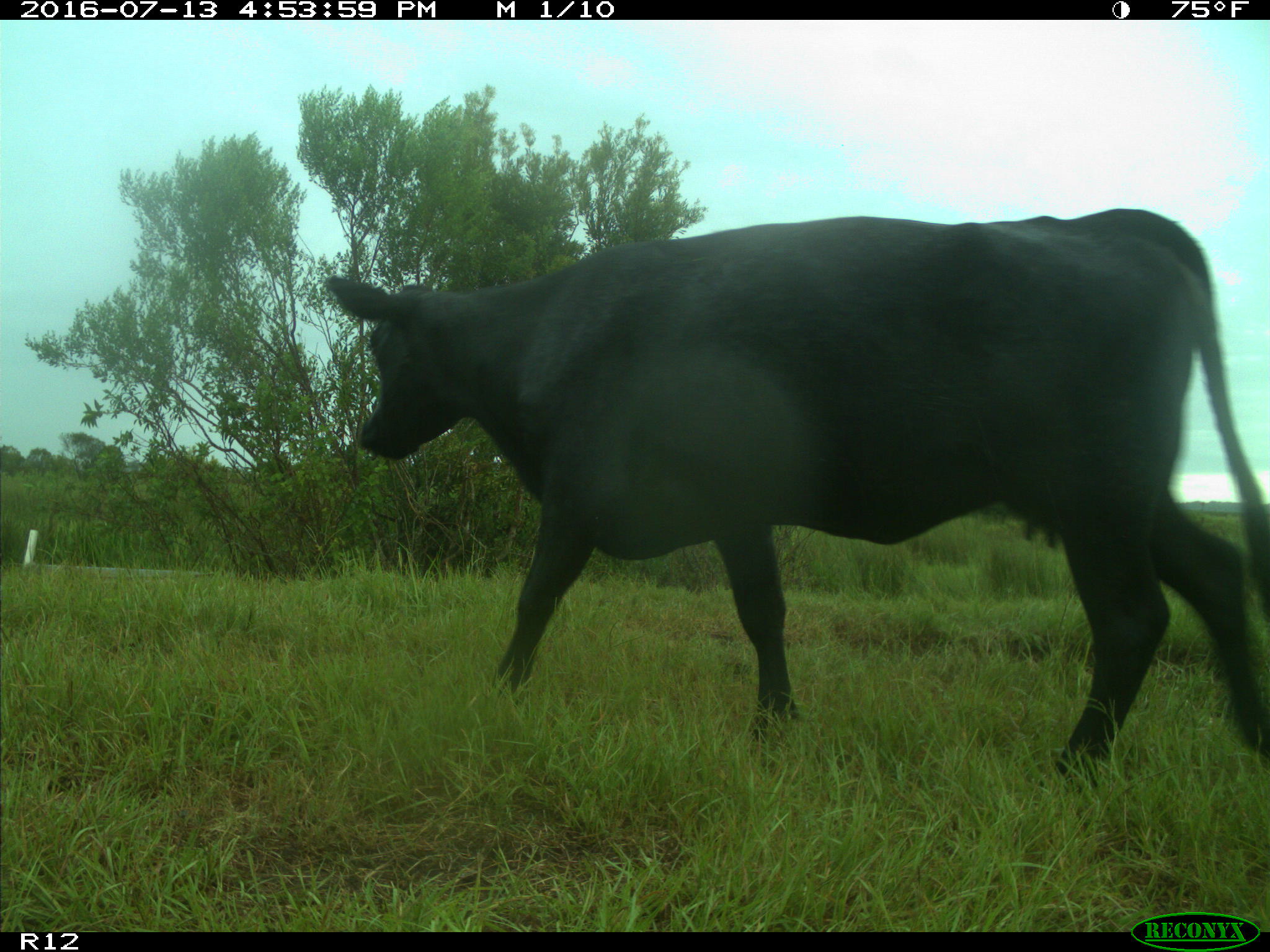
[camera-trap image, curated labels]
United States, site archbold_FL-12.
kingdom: Animalia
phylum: Chordata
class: Mammalia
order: Artiodactyla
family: Bovidae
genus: Bos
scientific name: Bos taurus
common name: domestic cow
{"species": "Bos taurus (domestic cow)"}